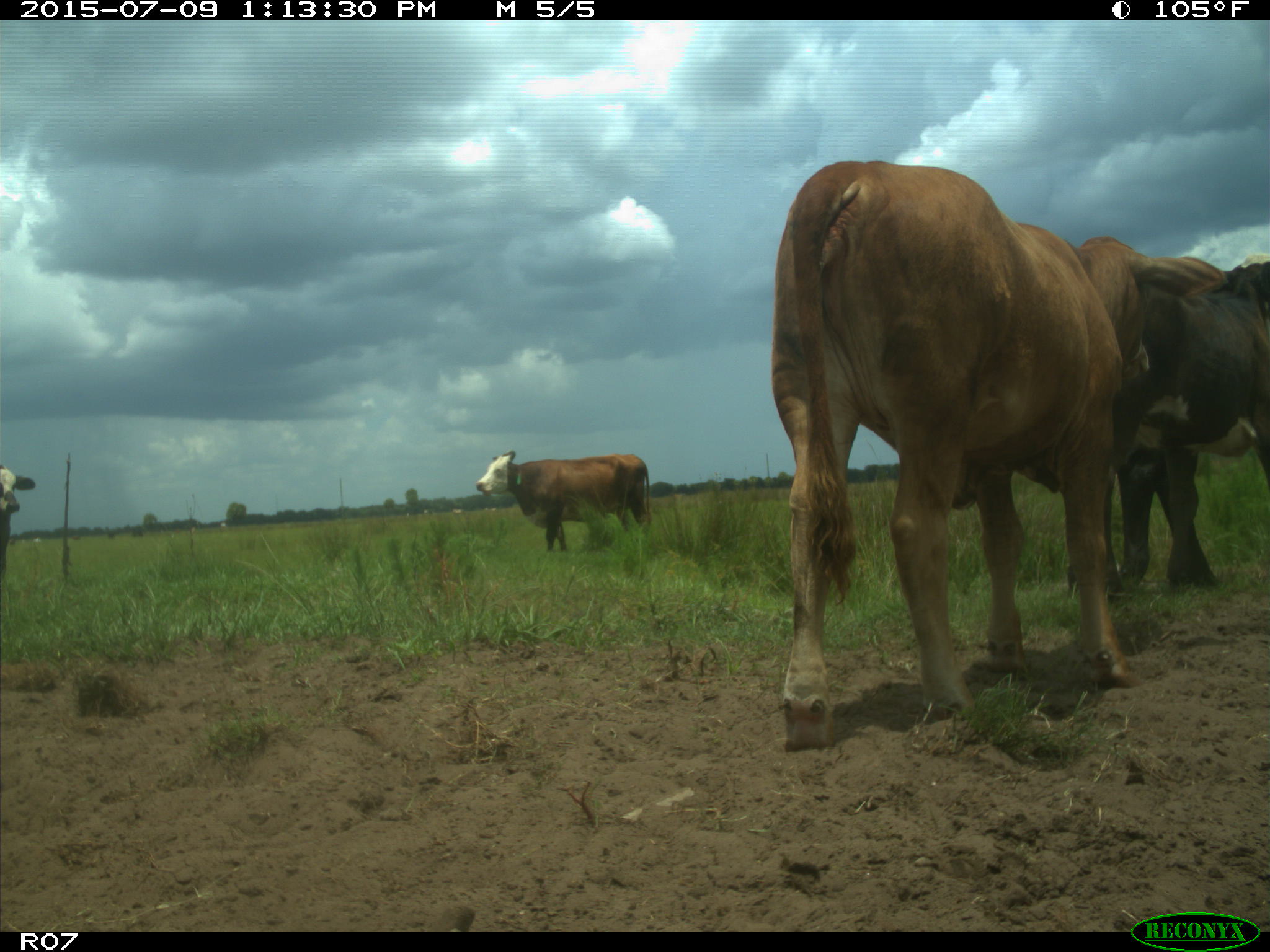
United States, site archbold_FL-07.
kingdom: Animalia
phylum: Chordata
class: Mammalia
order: Artiodactyla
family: Bovidae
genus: Bos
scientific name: Bos taurus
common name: domestic cow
Bos taurus (domestic cow).